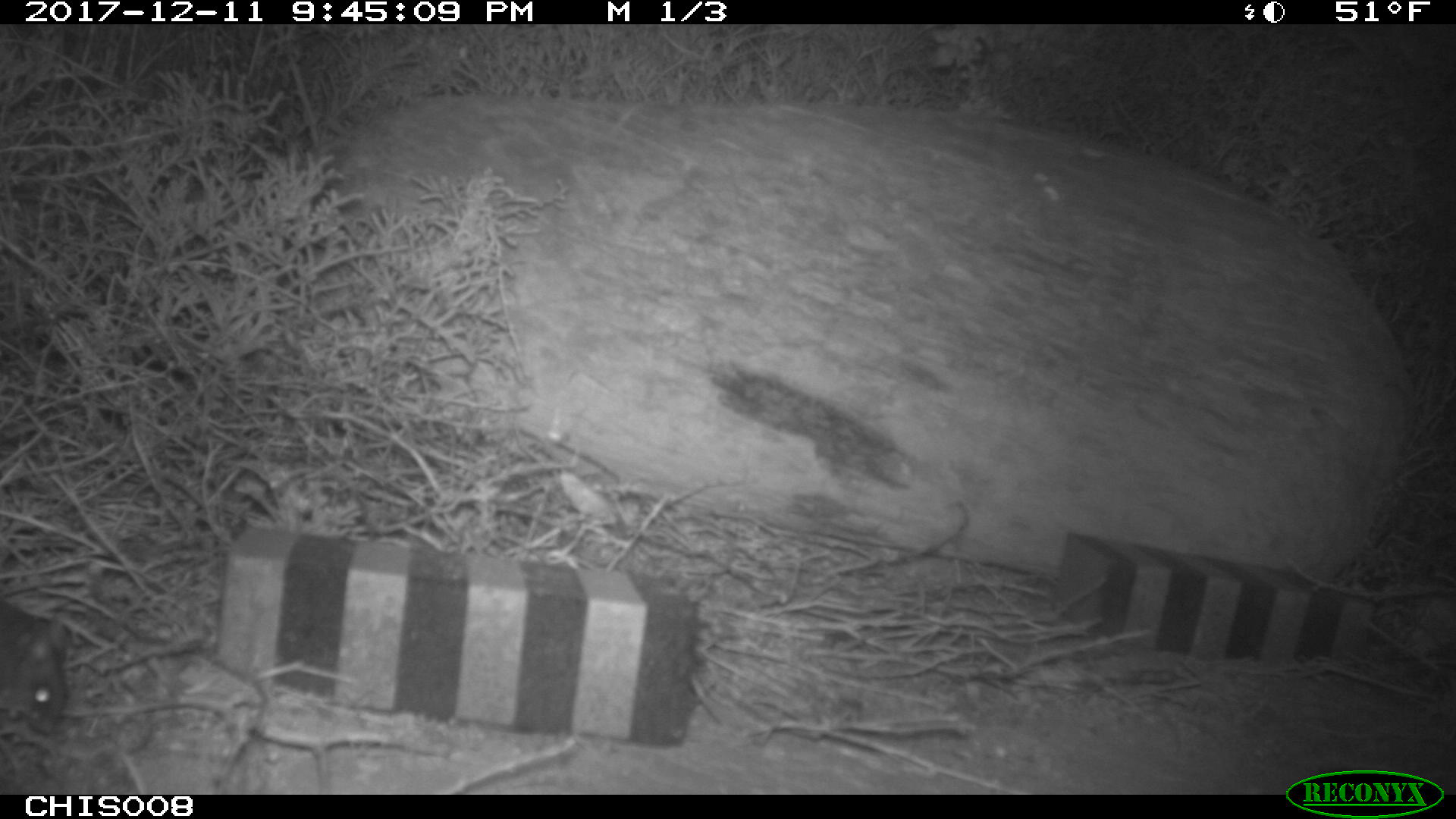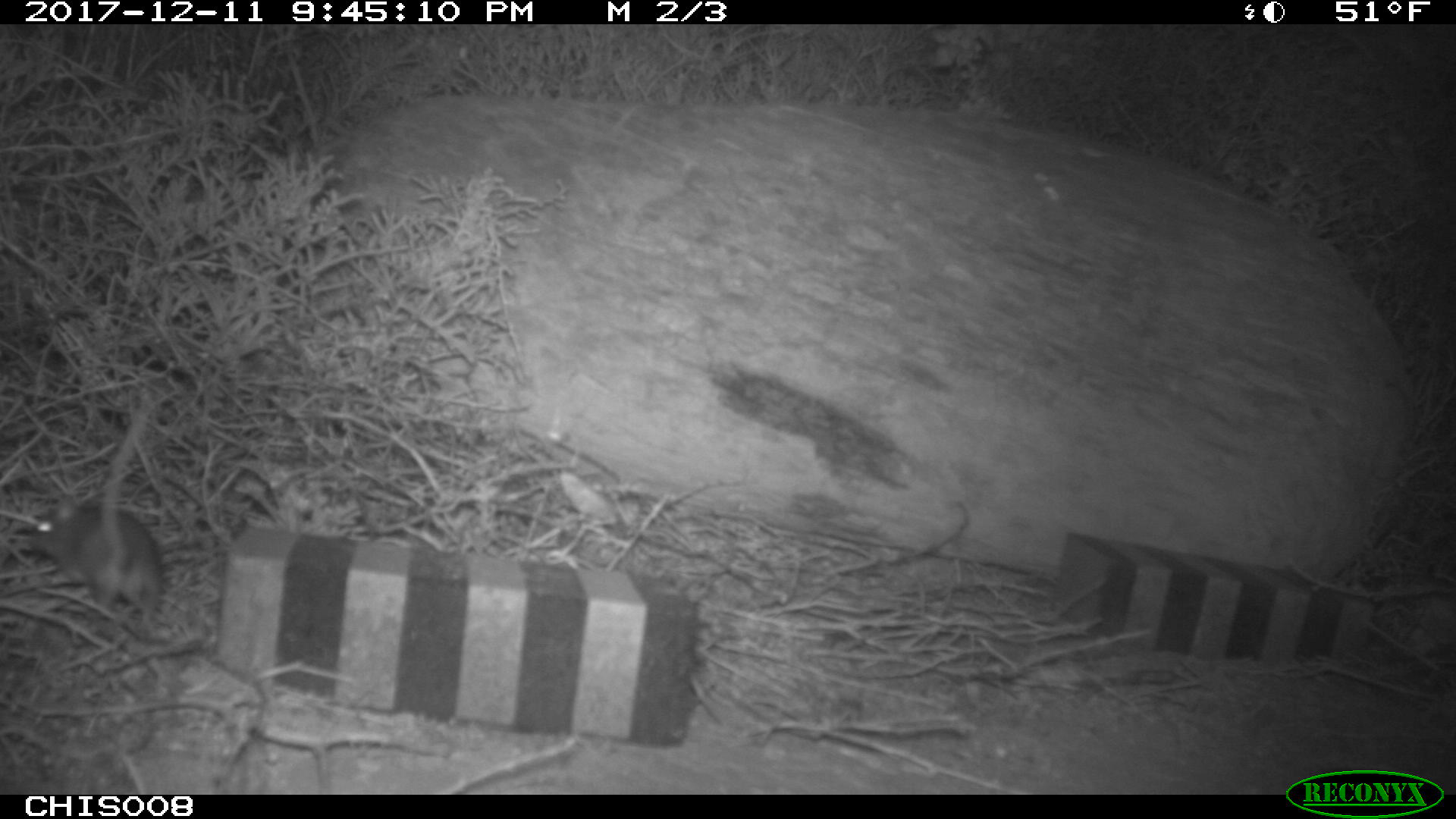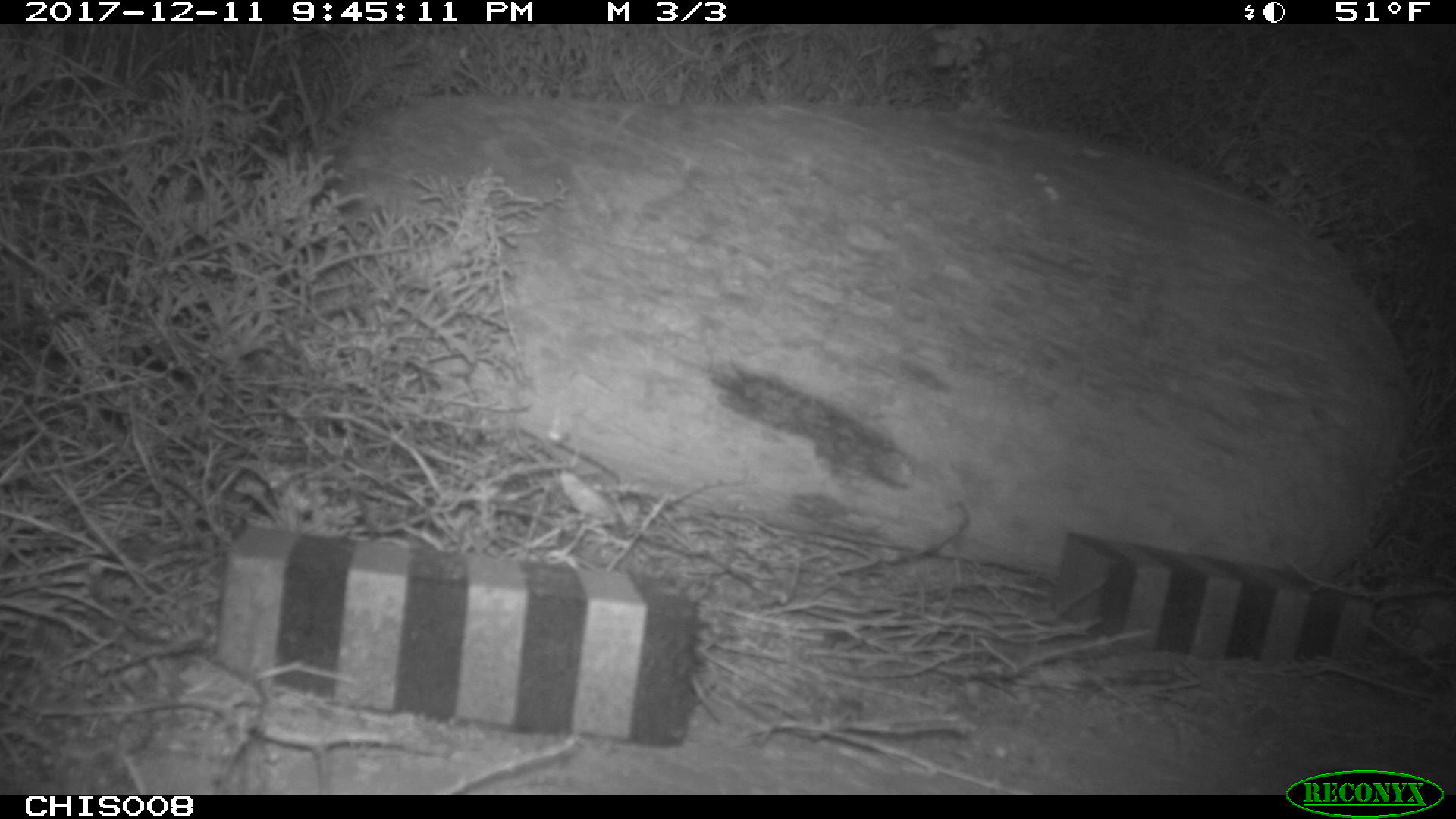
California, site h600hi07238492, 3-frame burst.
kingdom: Animalia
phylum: Chordata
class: Mammalia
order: Rodentia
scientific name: Rodentia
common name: rodent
Rodent (Rodentia).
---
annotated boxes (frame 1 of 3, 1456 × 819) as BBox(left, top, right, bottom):
rodent: BBox(0, 601, 67, 733)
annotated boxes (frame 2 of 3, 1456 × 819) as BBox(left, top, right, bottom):
rodent: BBox(30, 405, 162, 631)